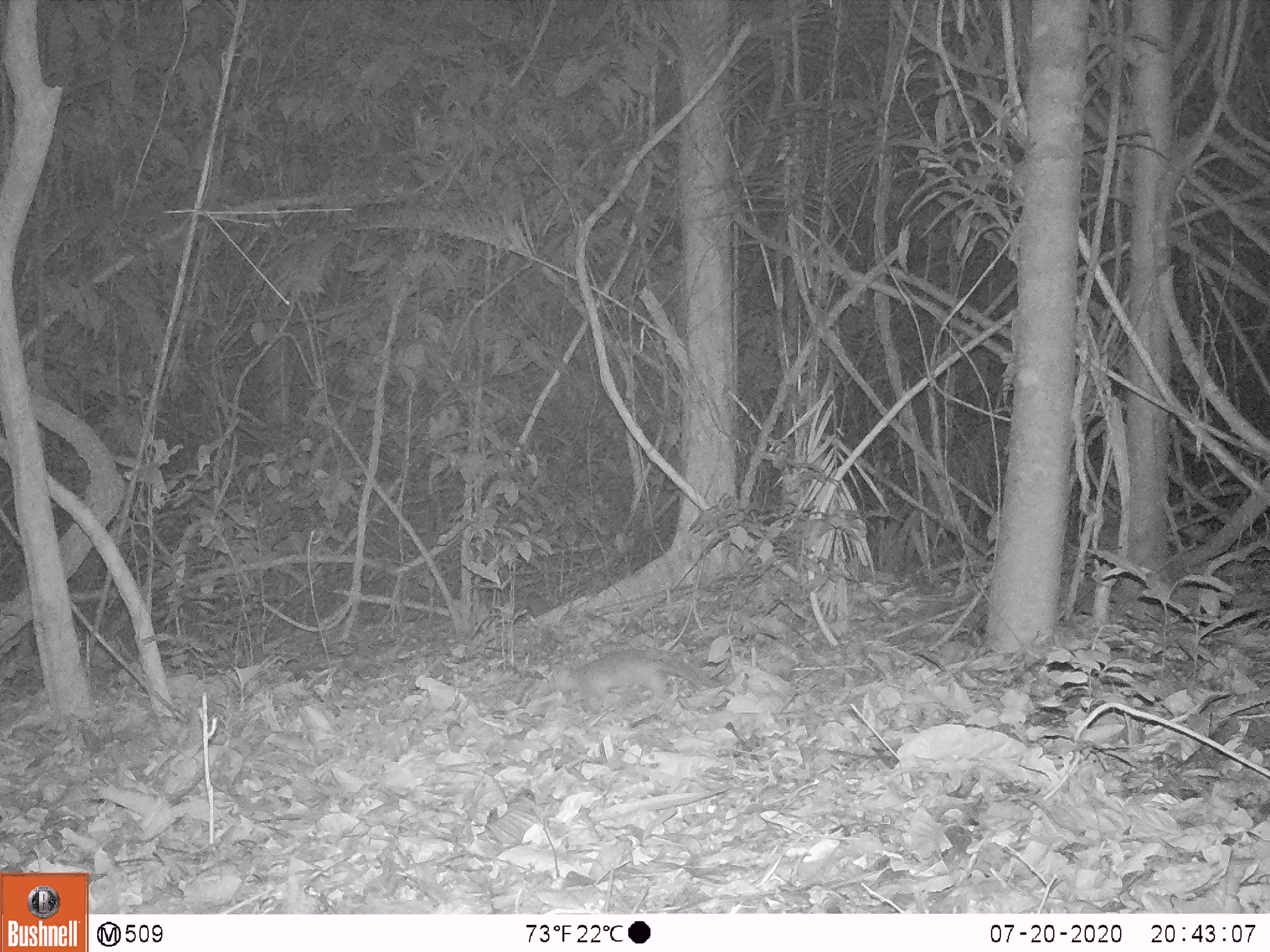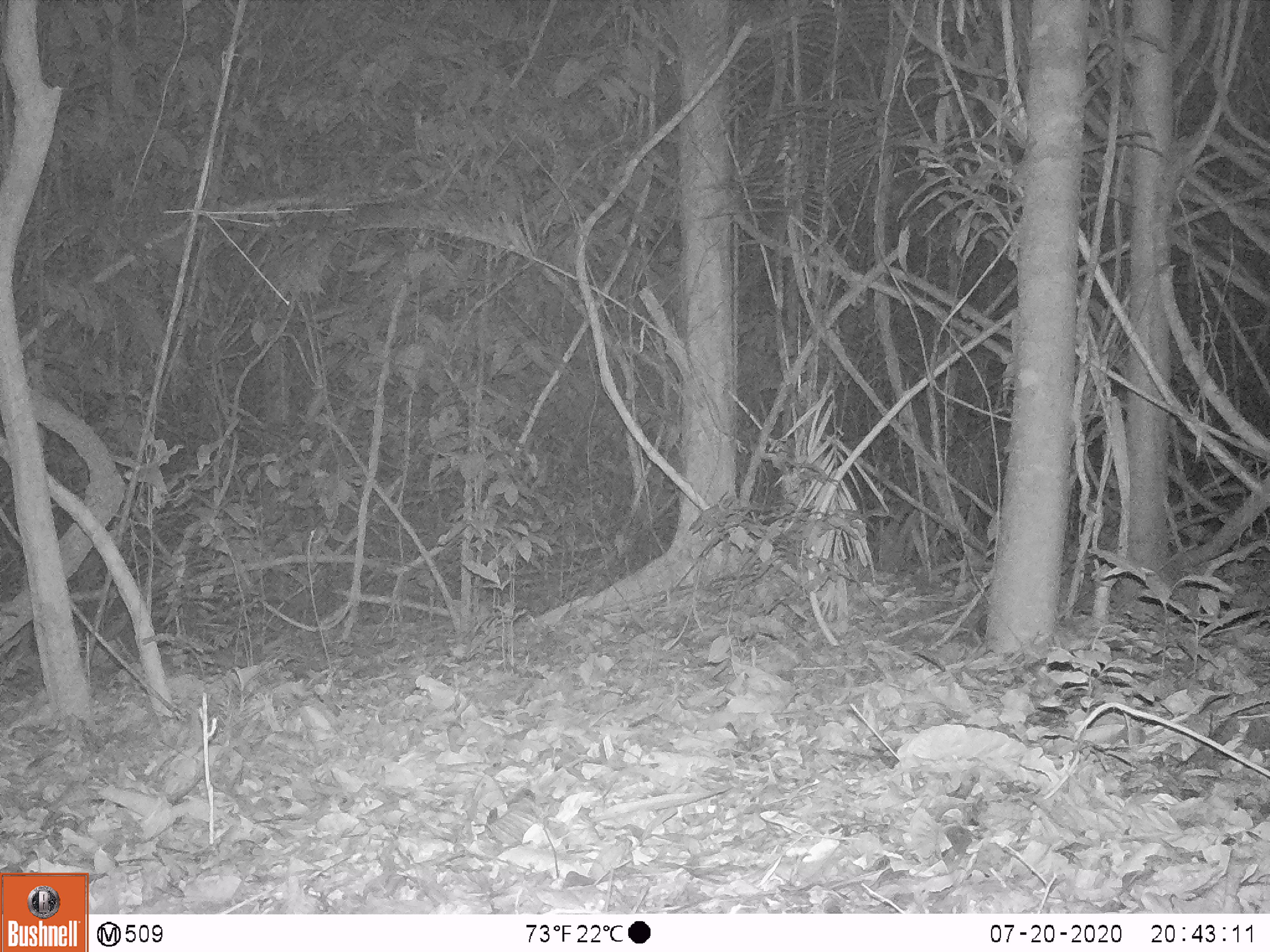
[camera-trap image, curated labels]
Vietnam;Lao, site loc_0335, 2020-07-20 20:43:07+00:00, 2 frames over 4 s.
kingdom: Animalia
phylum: Chordata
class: Mammalia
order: Carnivora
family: Mustelidae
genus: Melogale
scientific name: Melogale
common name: ferret badger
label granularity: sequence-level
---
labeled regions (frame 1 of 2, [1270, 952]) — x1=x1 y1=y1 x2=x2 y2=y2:
ferret badger: x1=548 y1=651 x2=701 y2=713